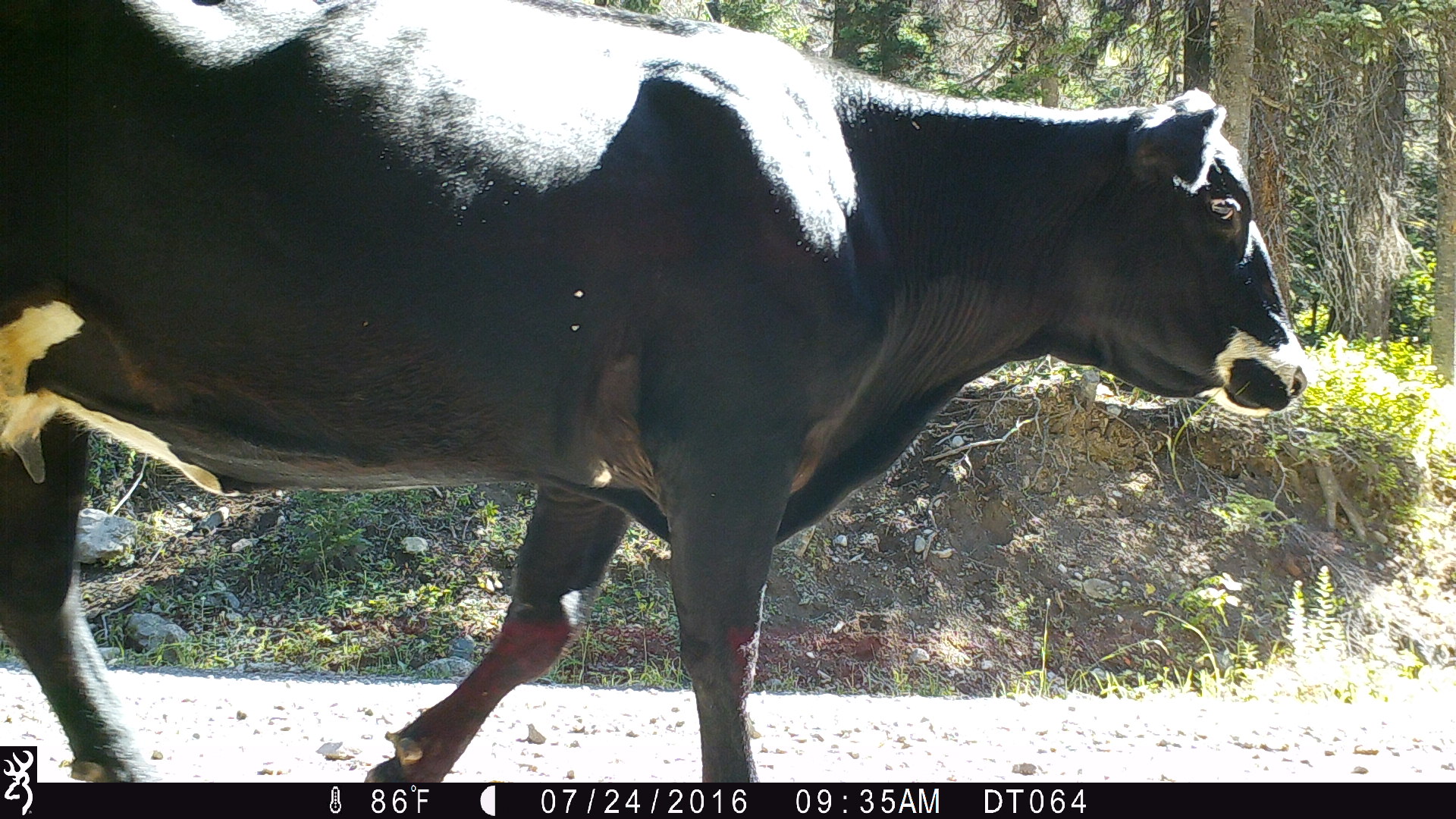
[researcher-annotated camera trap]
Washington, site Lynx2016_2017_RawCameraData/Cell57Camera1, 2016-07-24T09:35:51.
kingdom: Animalia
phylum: Chordata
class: Mammalia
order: Artiodactyla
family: Bovidae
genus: Bos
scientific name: Bos taurus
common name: domestic cattle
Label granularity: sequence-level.